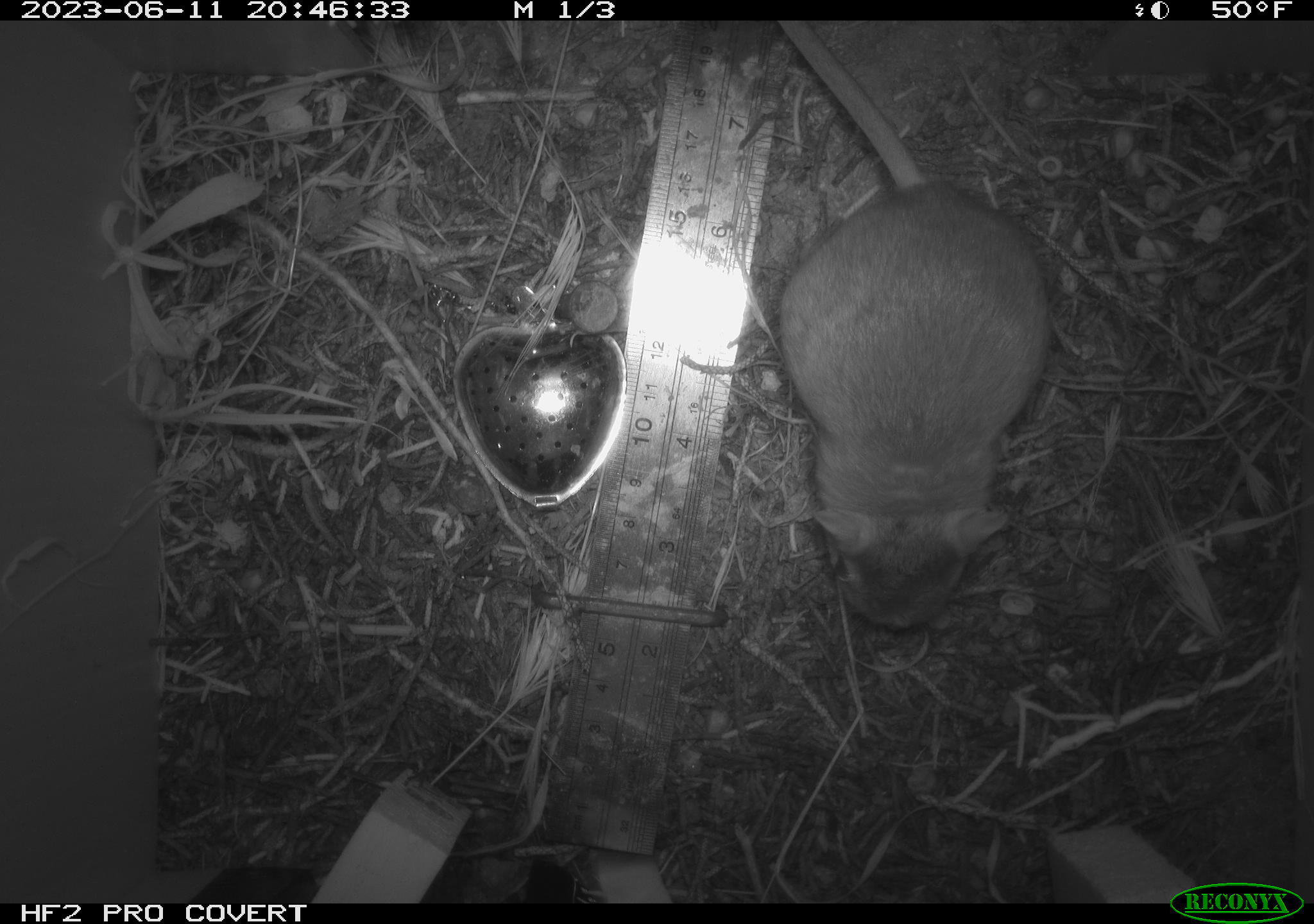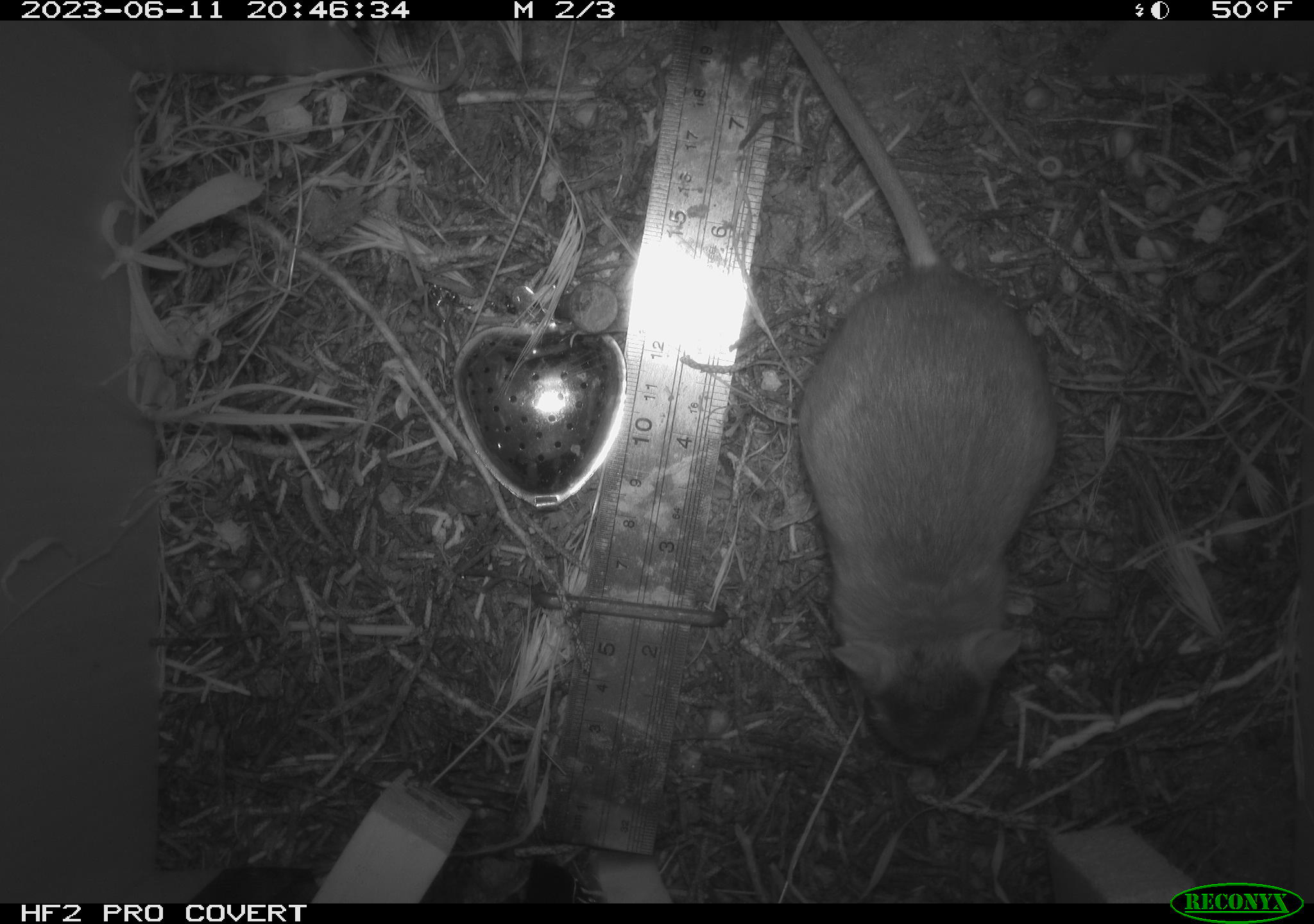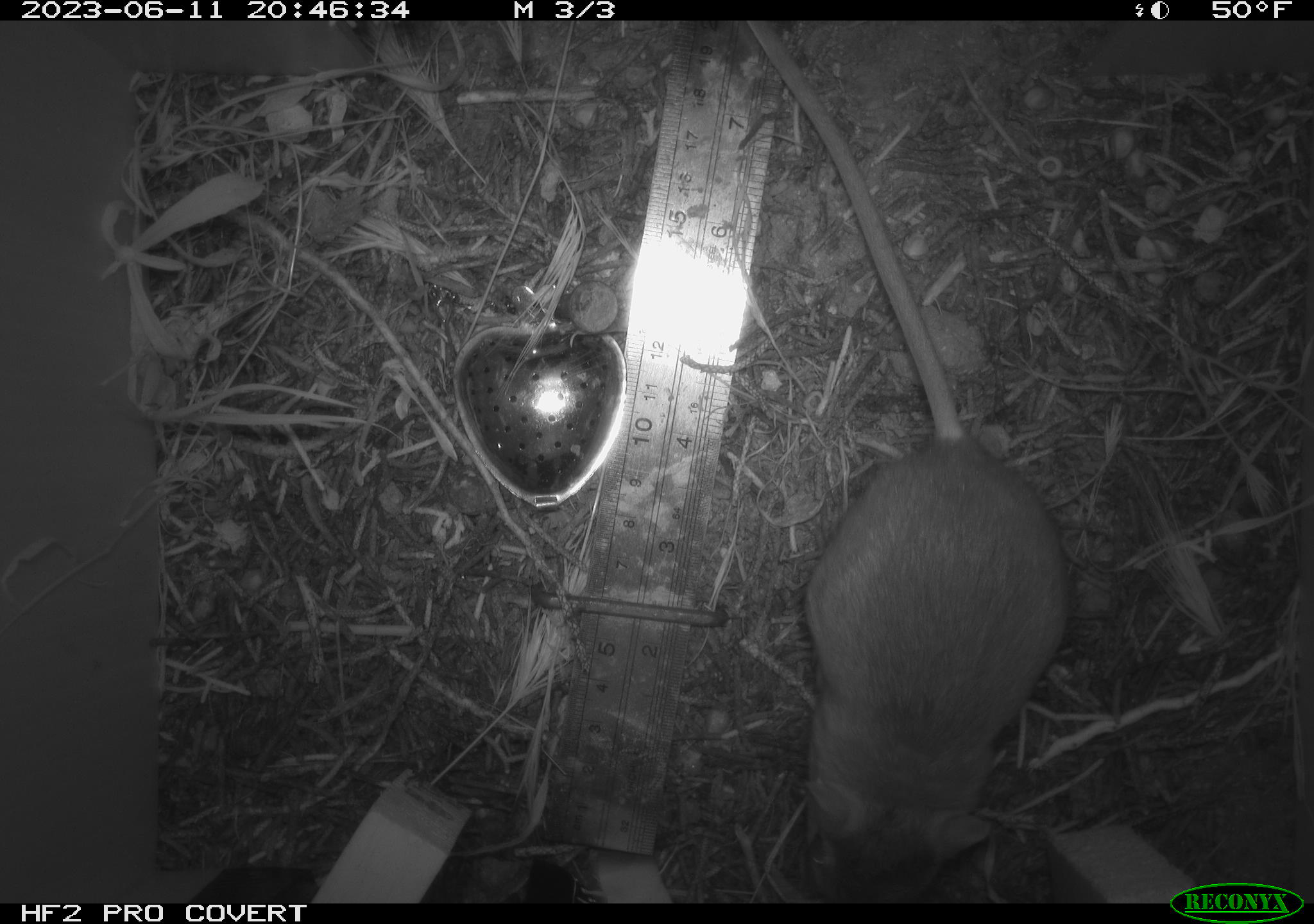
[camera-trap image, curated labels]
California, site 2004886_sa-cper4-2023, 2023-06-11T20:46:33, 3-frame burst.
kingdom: Animalia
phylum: Chordata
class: Mammalia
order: Rodentia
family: Heteromyidae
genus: Dipodomys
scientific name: Dipodomys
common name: kangaroo rats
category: dipodomys species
Dipodomys species (kangaroo rats) (Dipodomys).